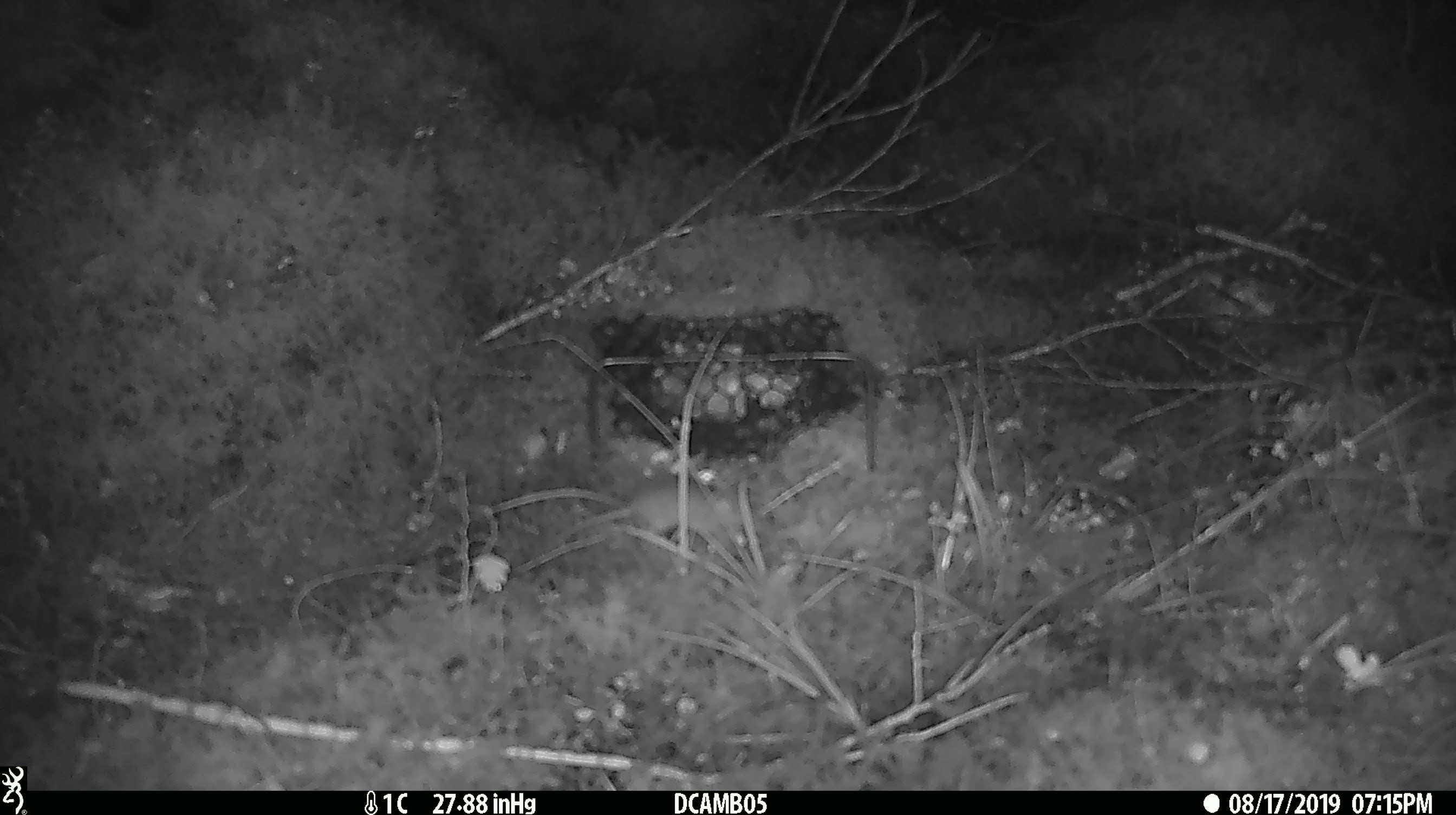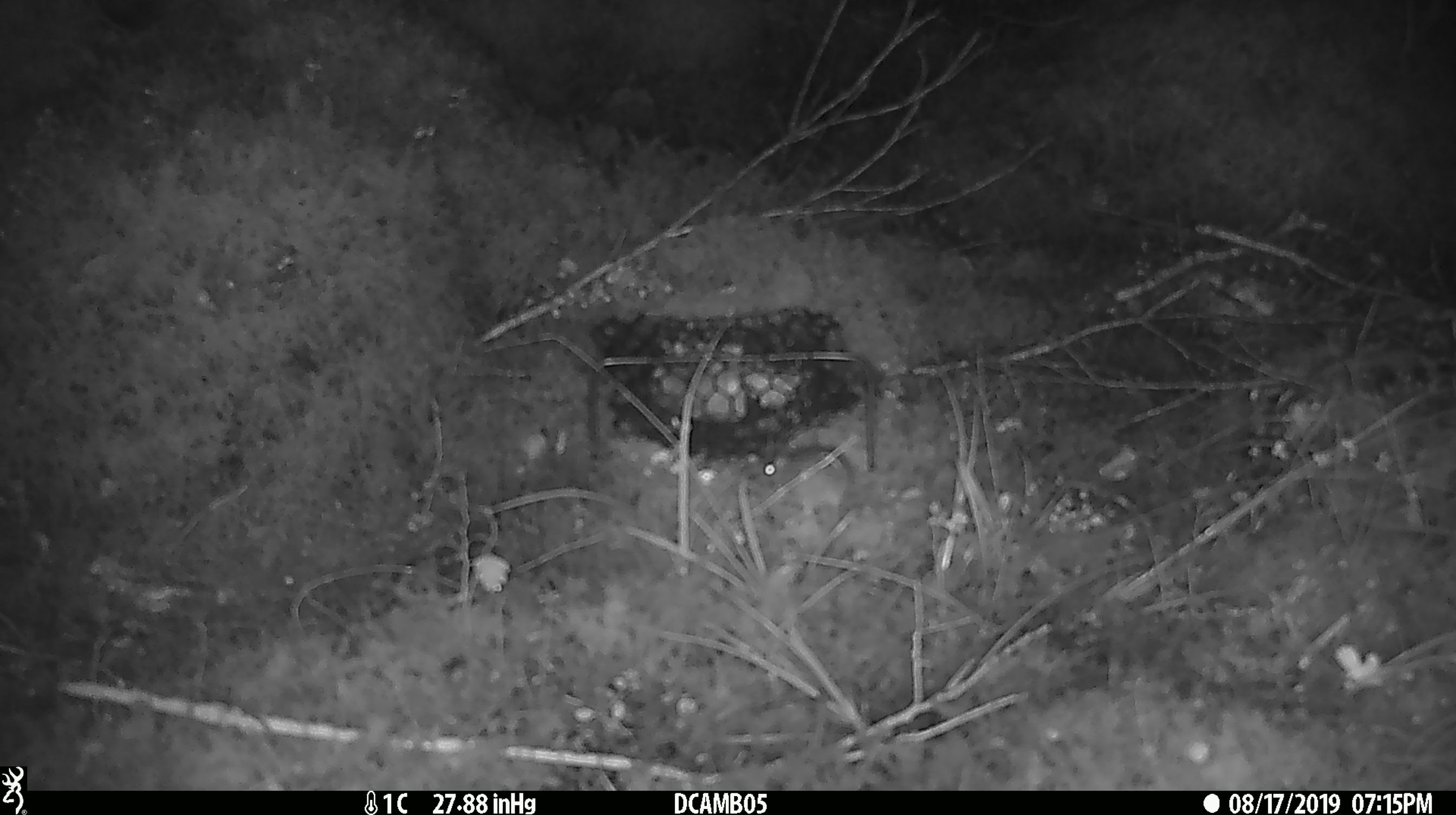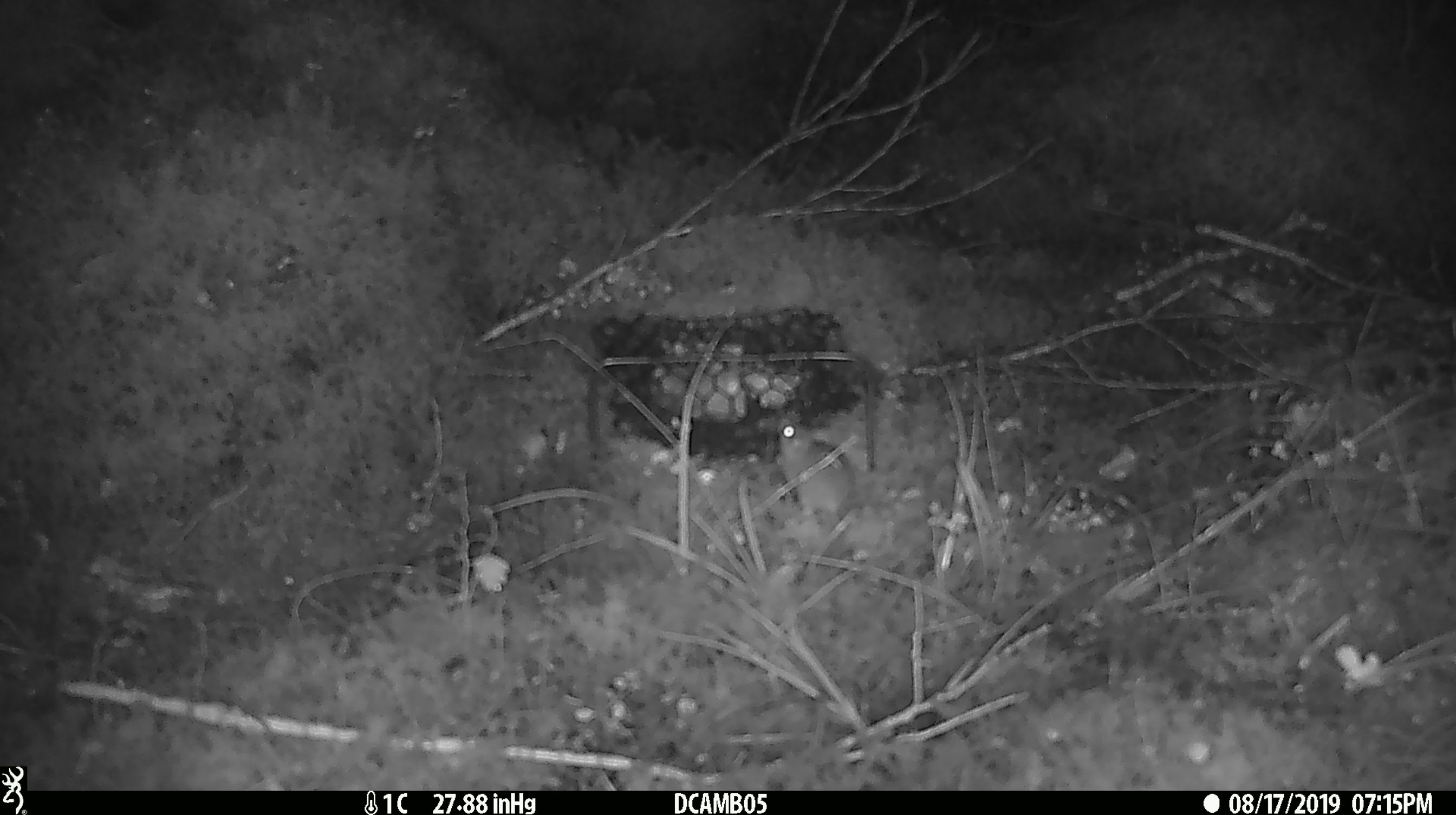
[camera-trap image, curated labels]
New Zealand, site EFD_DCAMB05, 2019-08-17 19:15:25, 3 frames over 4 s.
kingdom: Animalia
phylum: Chordata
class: Mammalia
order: Rodentia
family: Muridae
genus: Mus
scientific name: Mus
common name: mouse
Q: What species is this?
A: Mouse (Mus).